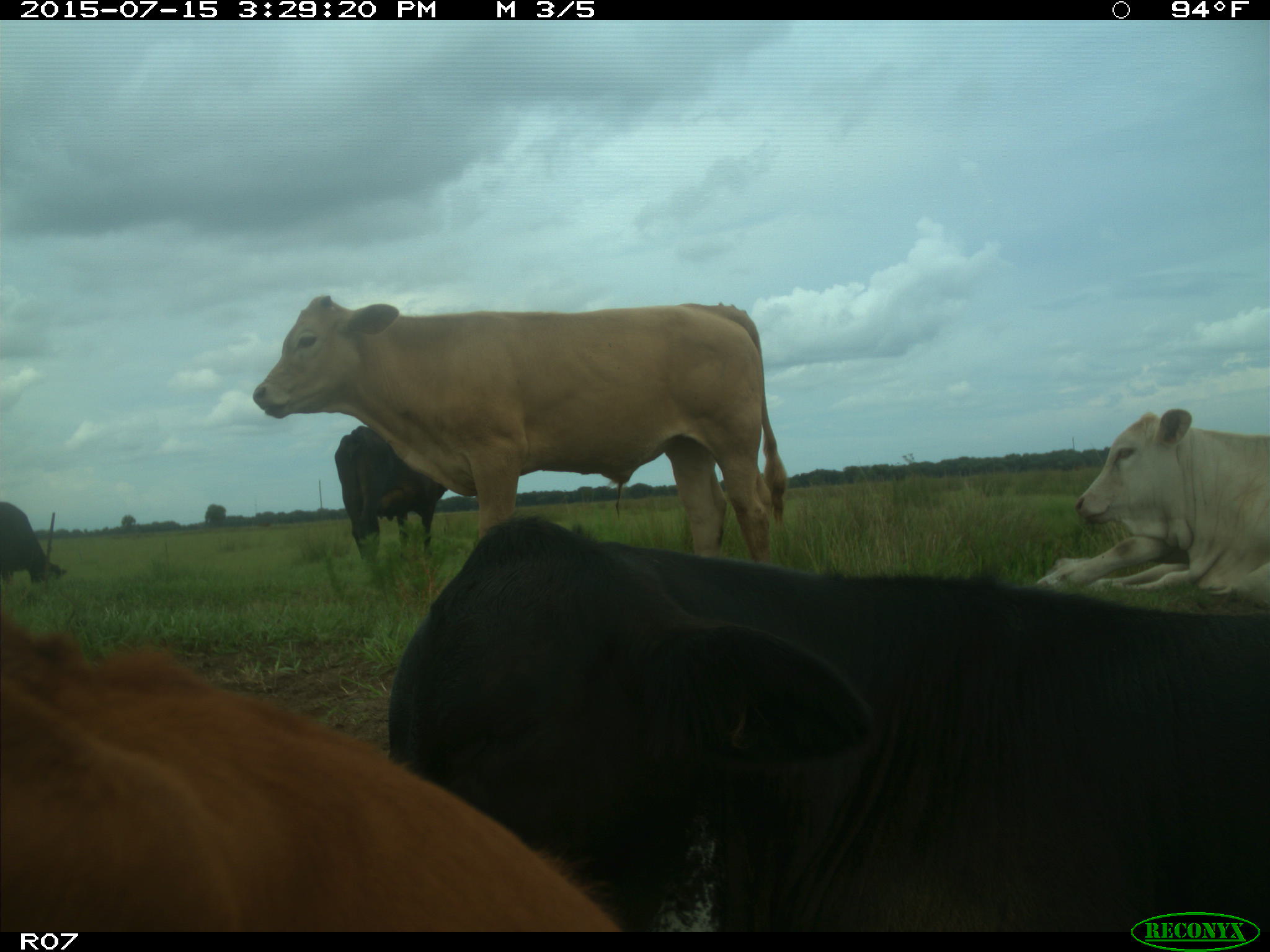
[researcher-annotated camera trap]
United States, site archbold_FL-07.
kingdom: Animalia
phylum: Chordata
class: Mammalia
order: Artiodactyla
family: Bovidae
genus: Bos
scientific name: Bos taurus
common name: domestic cow